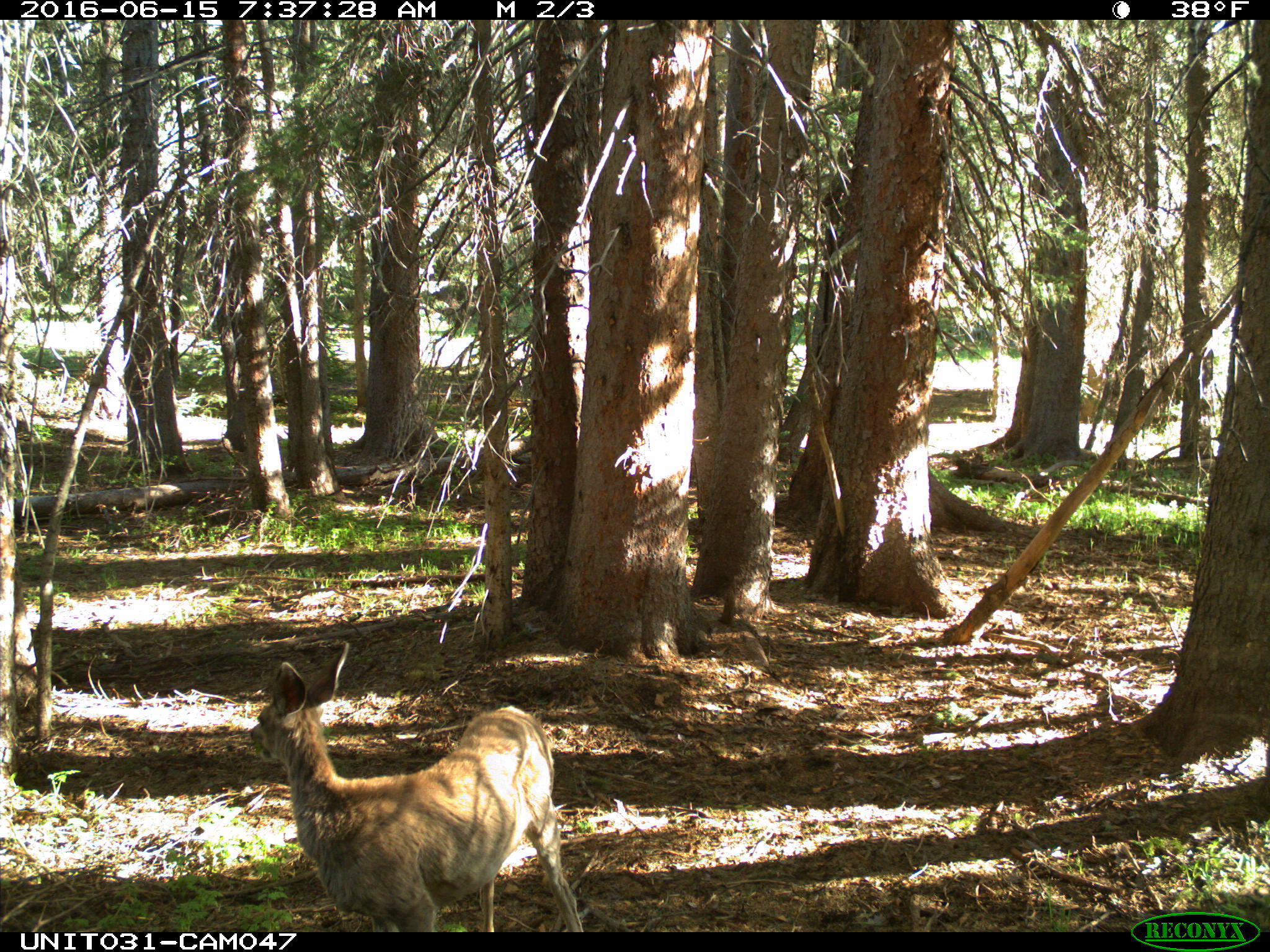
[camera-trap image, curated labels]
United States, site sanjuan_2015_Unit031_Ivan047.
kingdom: Animalia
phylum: Chordata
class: Mammalia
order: Artiodactyla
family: Cervidae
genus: Odocoileus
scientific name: Odocoileus hemionus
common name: mule deer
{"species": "Odocoileus hemionus (mule deer)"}